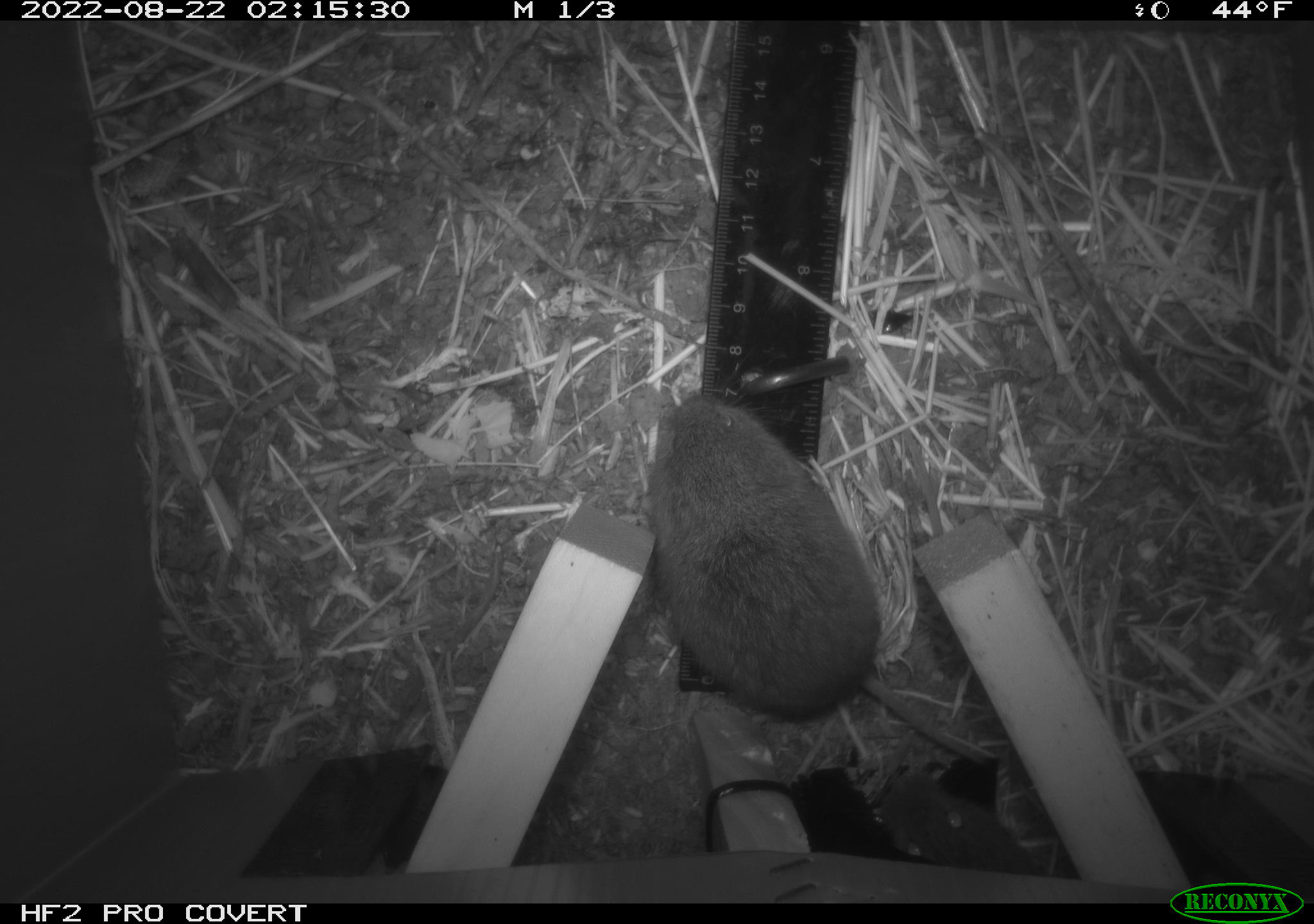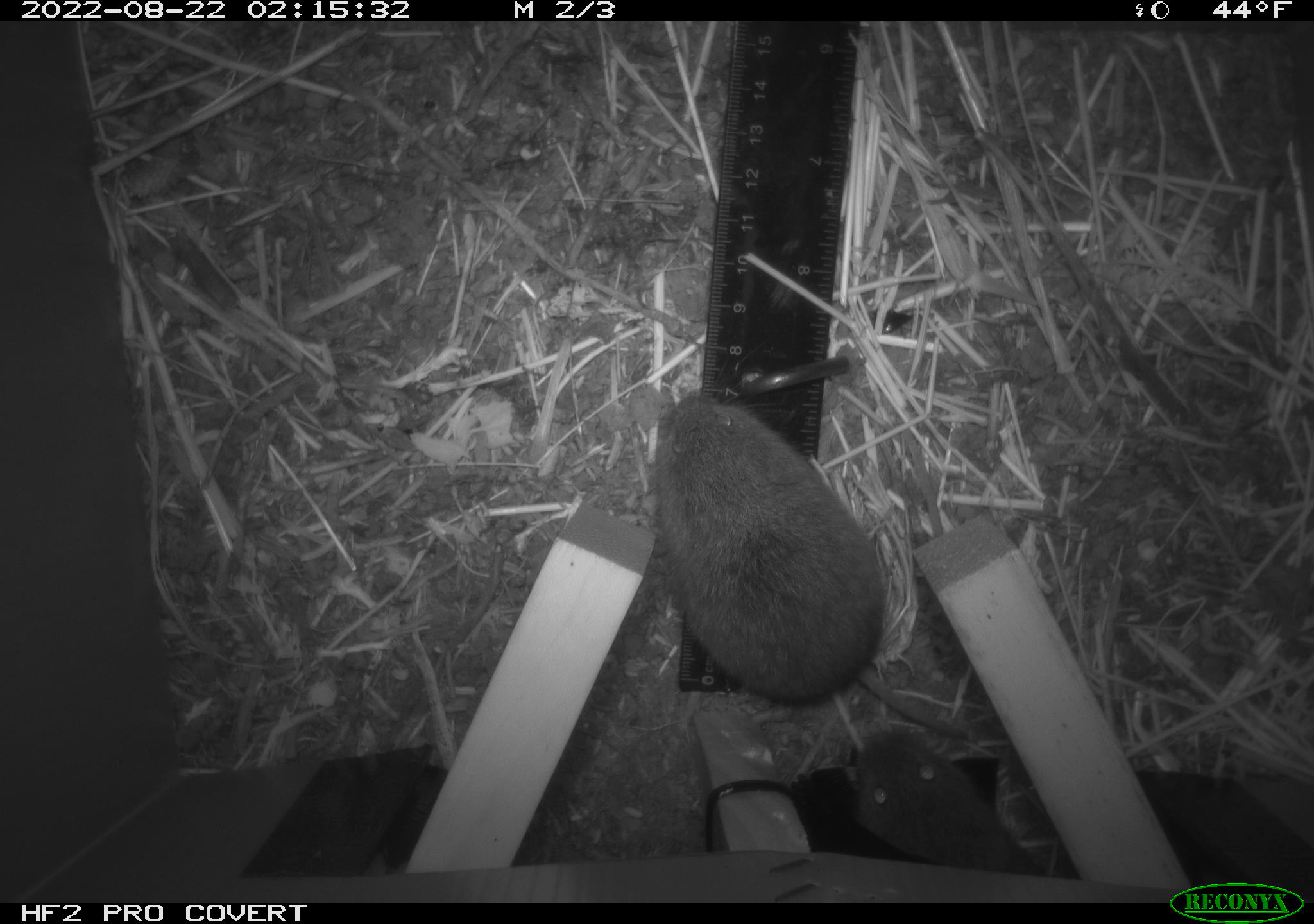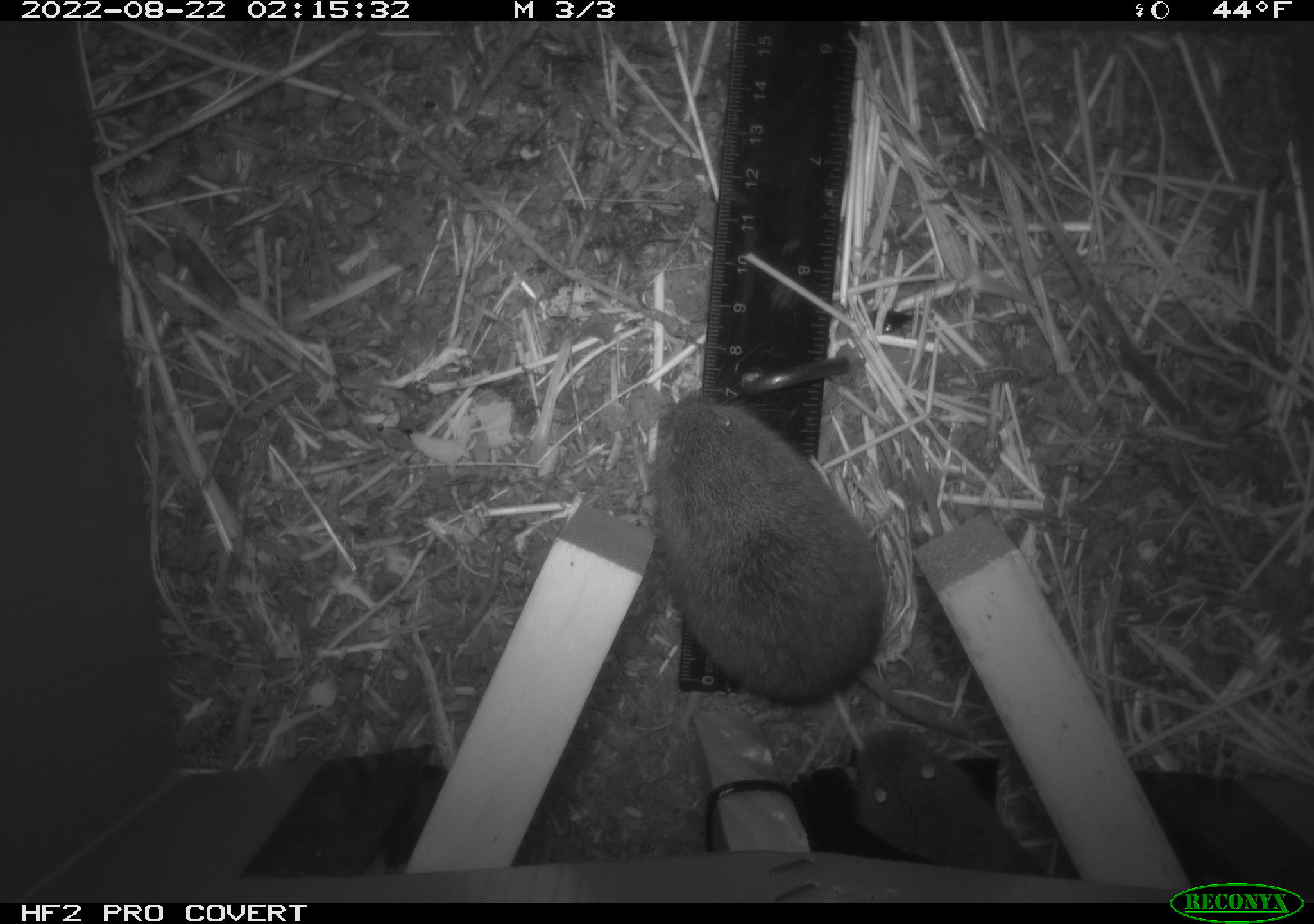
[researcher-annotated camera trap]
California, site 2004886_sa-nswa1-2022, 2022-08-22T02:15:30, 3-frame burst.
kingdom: Animalia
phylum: Chordata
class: Mammalia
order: Rodentia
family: Cricetidae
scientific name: Cricetidae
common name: hamsters, voles, lemmings, and allies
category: cricetidae family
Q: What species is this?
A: Cricetidae family (hamsters, voles, lemmings, and allies) (Cricetidae).